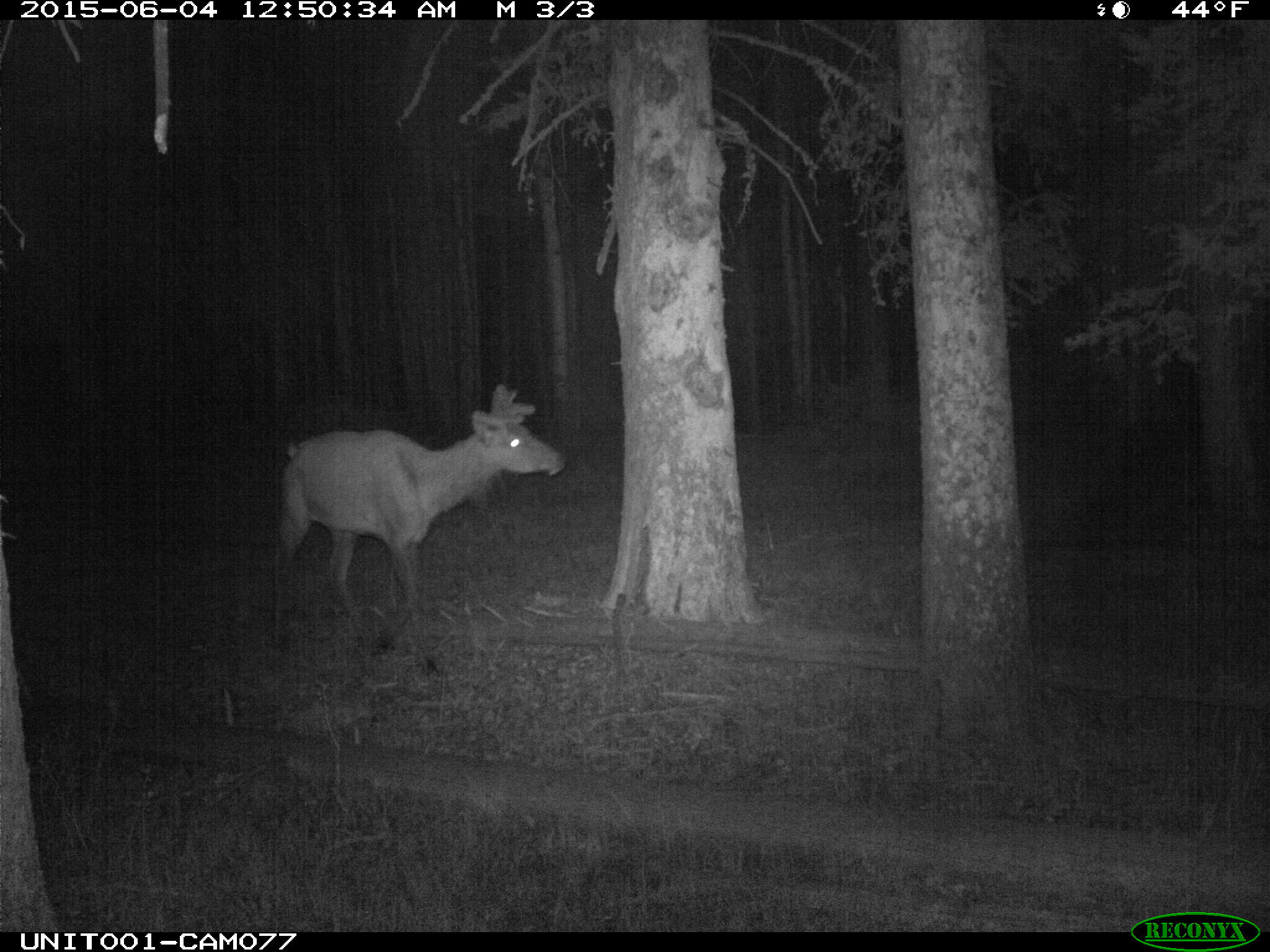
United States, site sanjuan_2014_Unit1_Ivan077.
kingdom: Animalia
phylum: Chordata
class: Mammalia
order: Artiodactyla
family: Cervidae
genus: Cervus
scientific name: Cervus elaphus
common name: red deer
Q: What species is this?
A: Cervus elaphus (red deer).